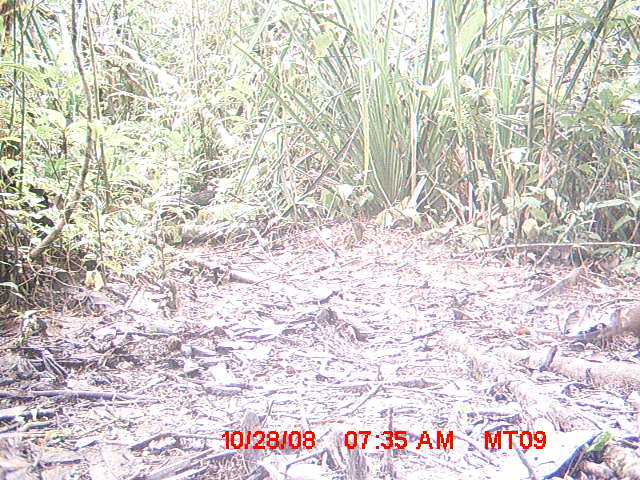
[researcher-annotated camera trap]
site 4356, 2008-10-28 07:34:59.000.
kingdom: Animalia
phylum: Chordata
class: Aves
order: Cuculiformes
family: Cuculidae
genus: Coua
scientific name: Coua serriana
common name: red-breasted coua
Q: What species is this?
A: Coua serriana (red-breasted coua).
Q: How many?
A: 1.